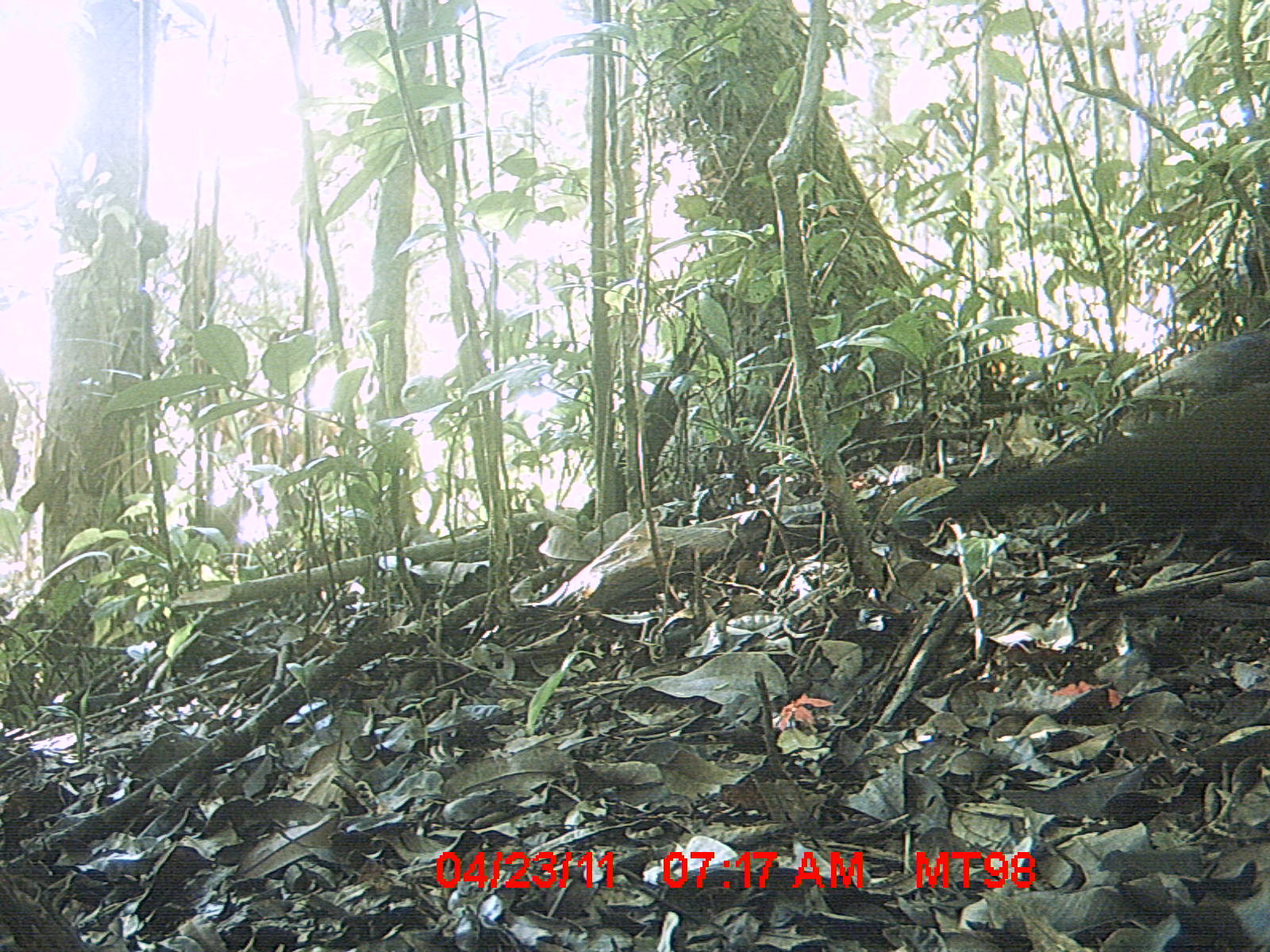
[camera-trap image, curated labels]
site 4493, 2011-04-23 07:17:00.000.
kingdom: Animalia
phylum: Chordata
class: Aves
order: Cuculiformes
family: Cuculidae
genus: Coua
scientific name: Coua serriana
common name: red-breasted coua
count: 1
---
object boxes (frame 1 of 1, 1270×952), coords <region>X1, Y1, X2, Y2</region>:
coua serriana: <region>890, 381, 1268, 565</region>